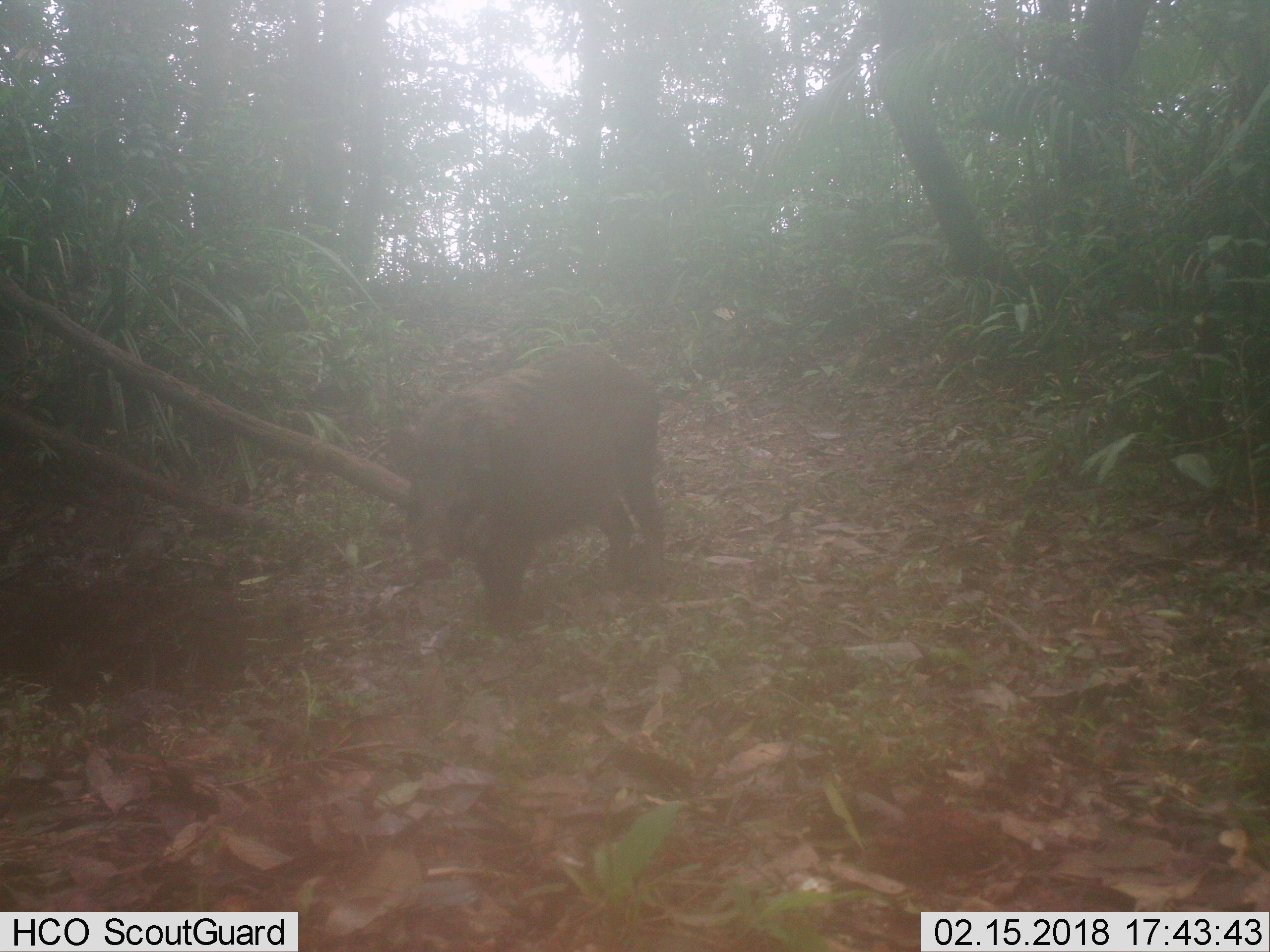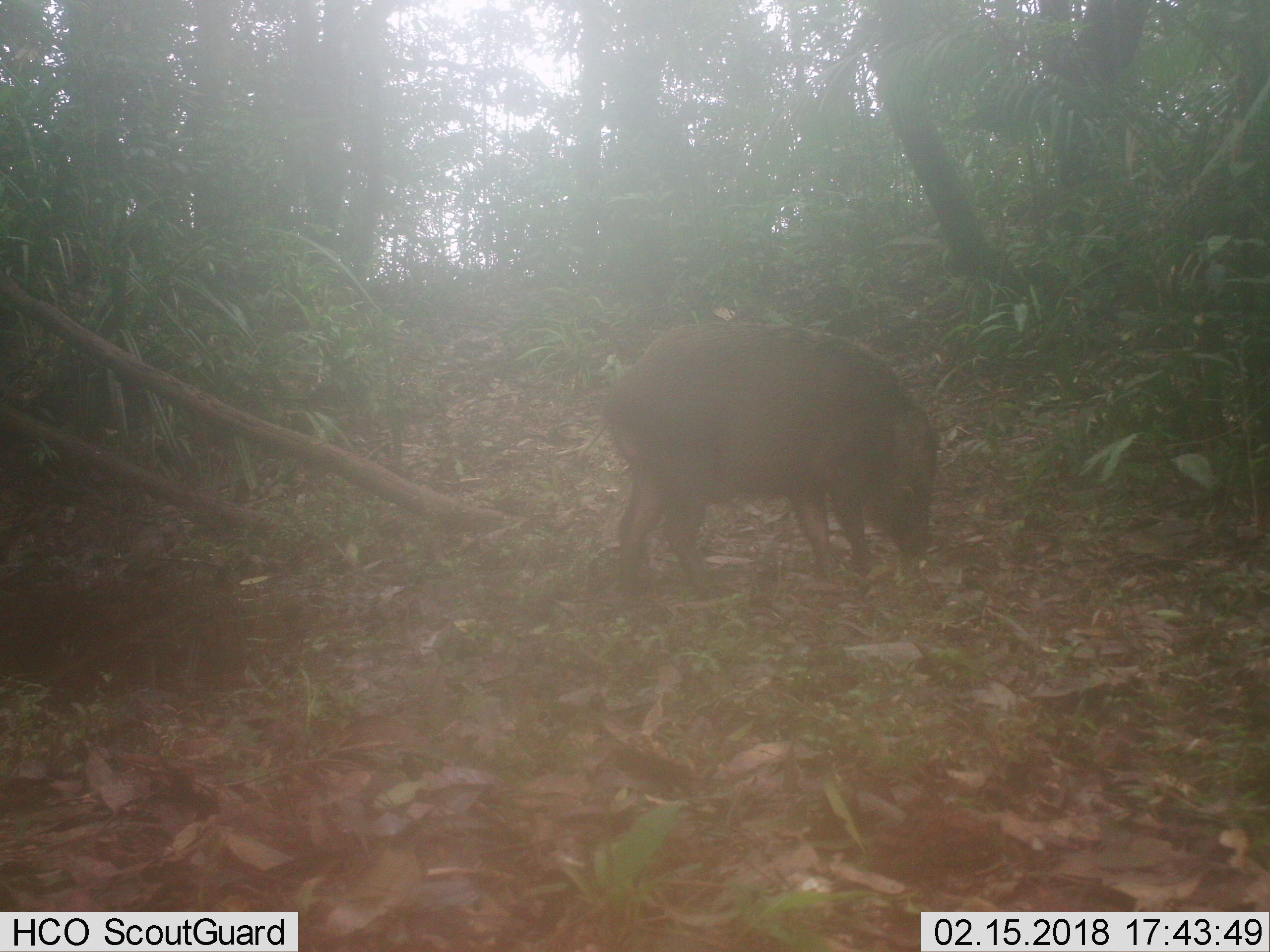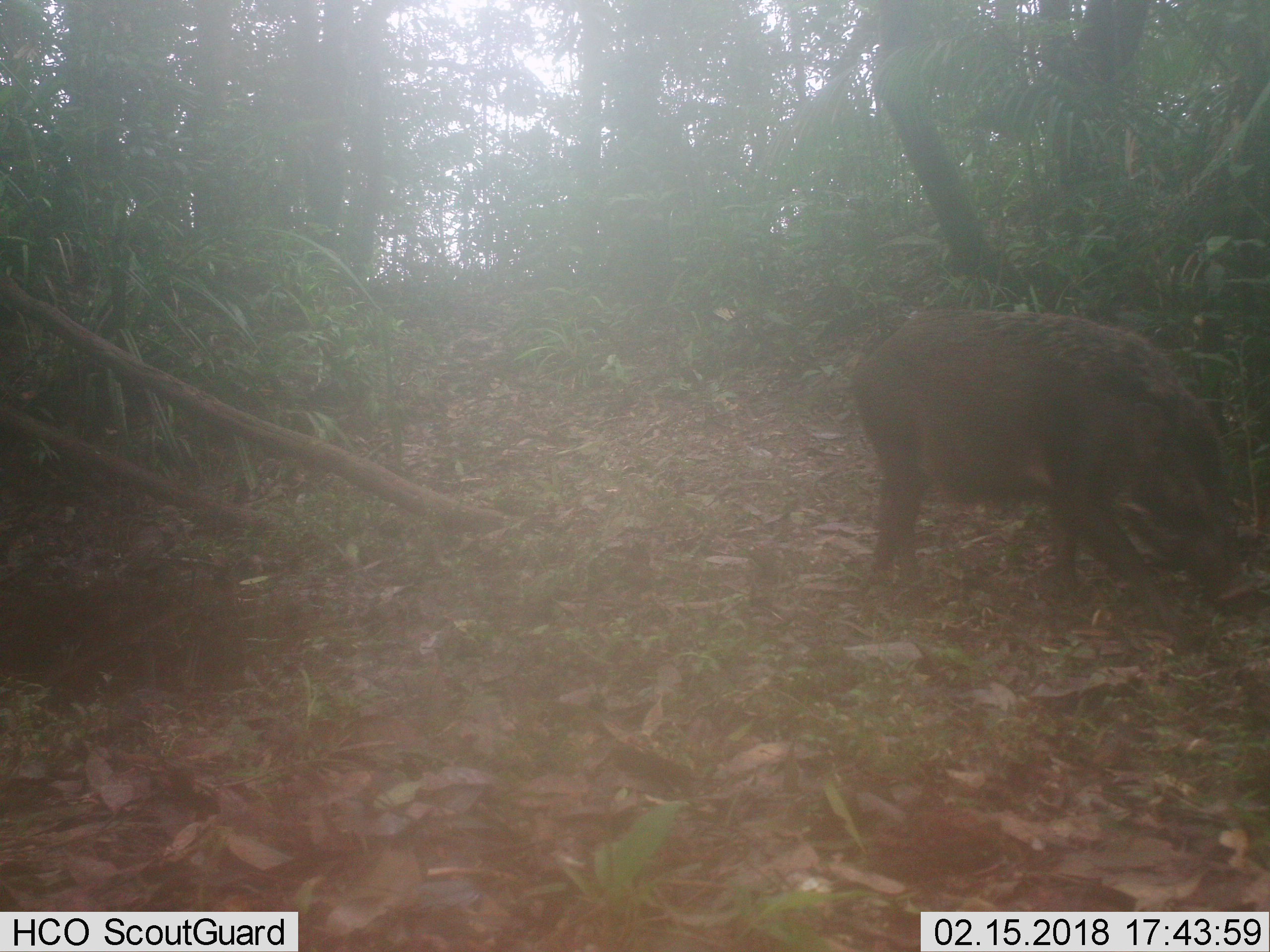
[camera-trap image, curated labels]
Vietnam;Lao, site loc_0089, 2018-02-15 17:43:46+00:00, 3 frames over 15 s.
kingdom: Animalia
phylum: Chordata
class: Mammalia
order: Artiodactyla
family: Suidae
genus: Sus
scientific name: Sus scrofa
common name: eurasian wild pig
Eurasian wild pig (Sus scrofa). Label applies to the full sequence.